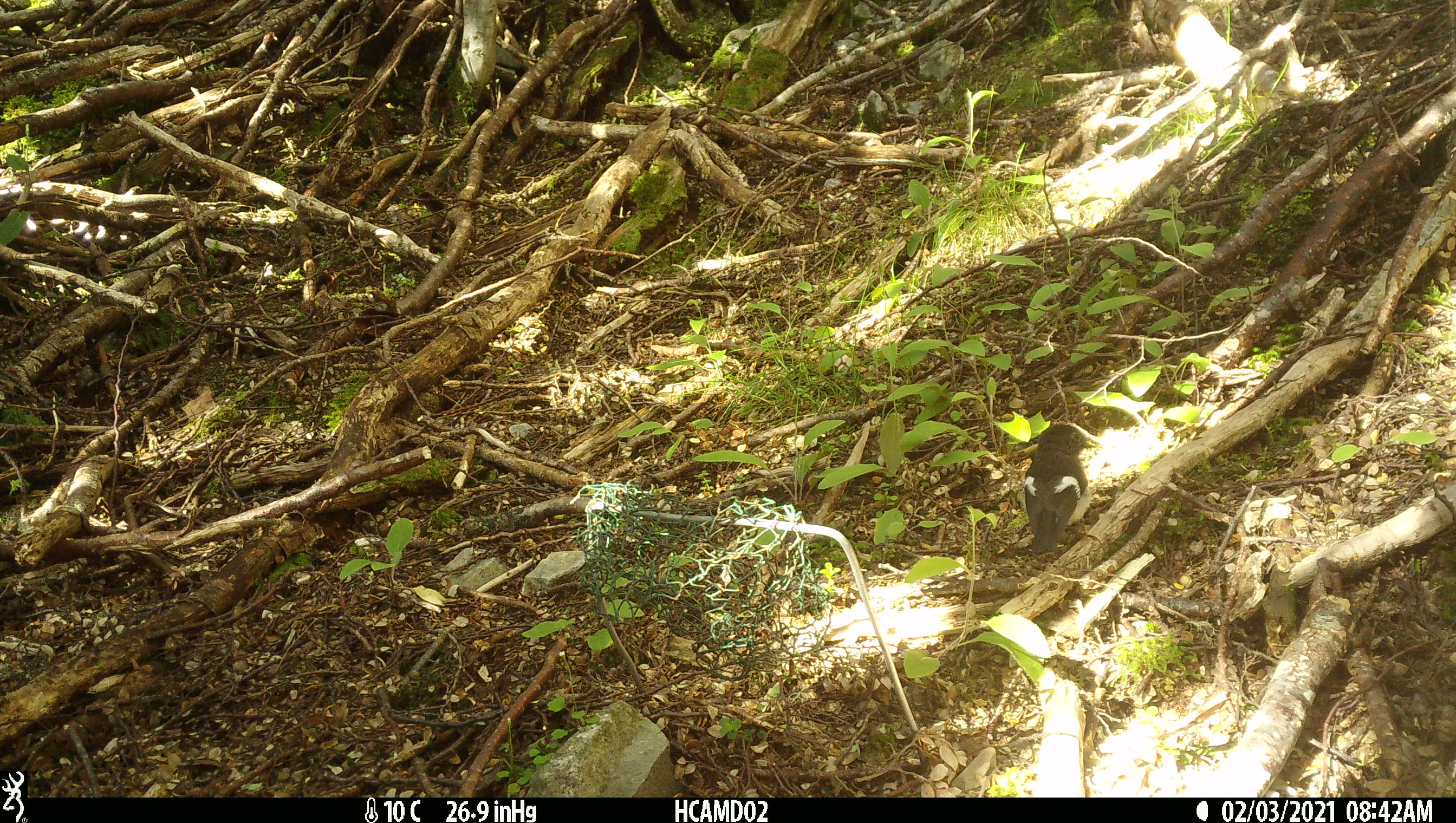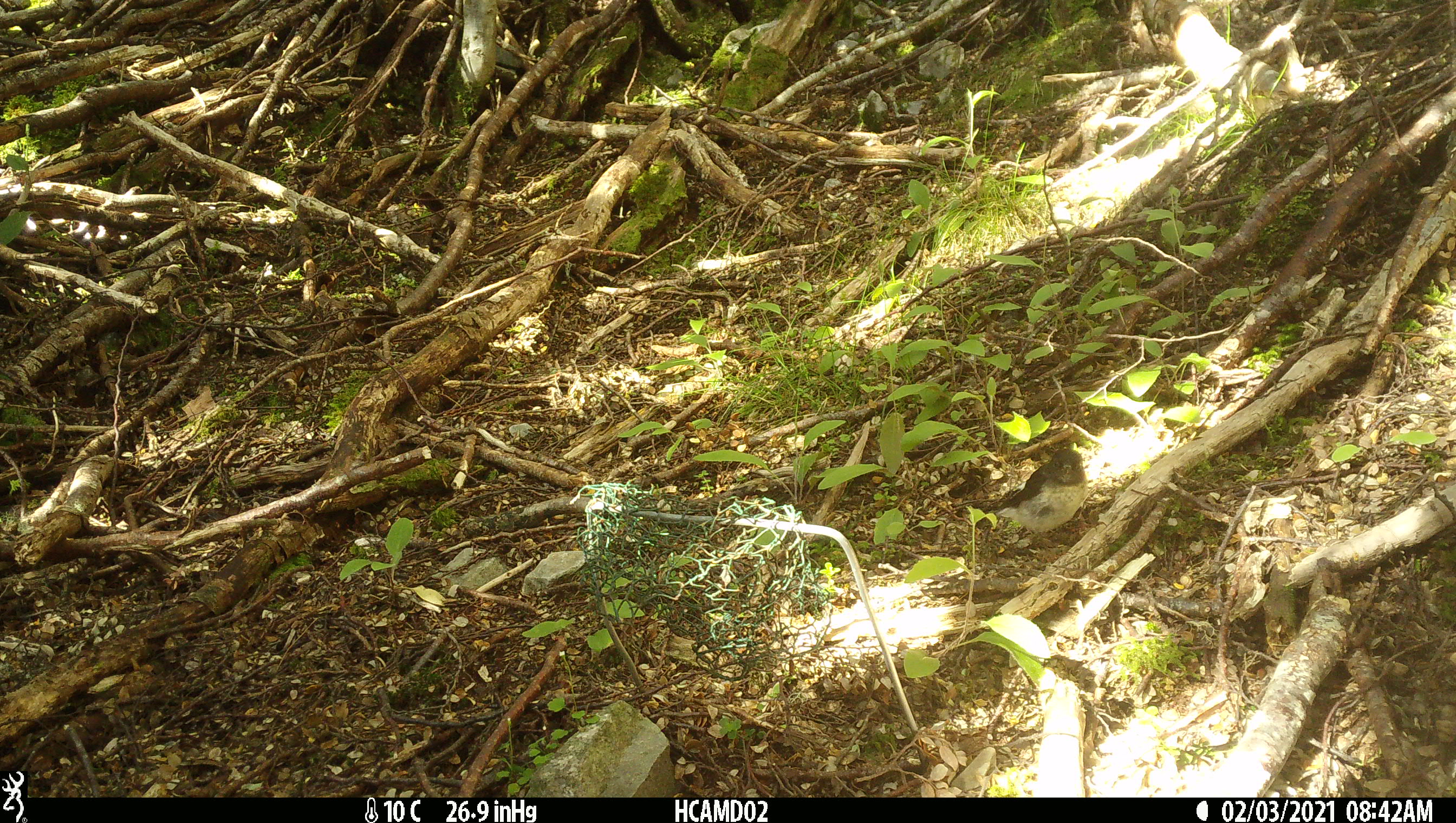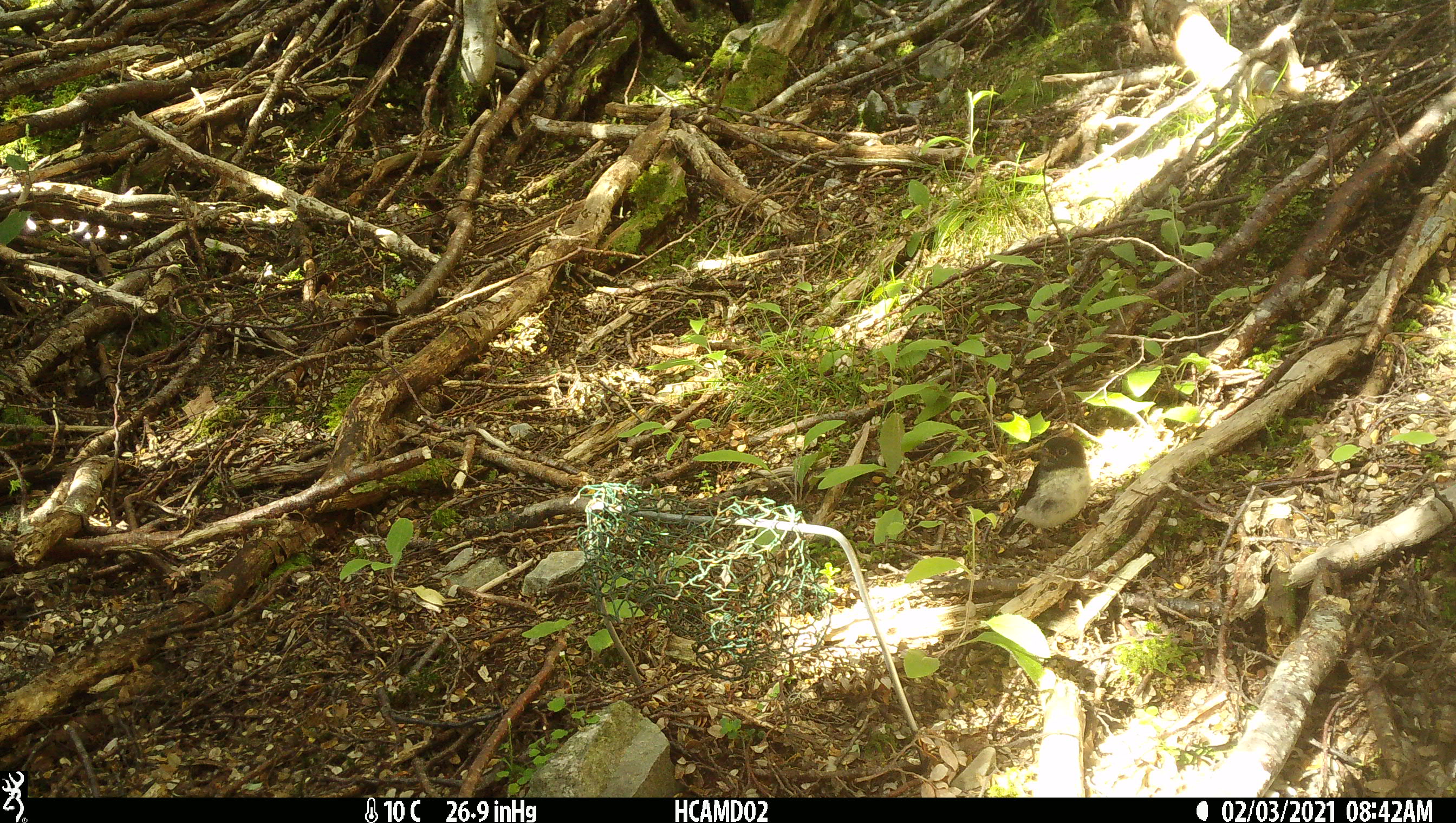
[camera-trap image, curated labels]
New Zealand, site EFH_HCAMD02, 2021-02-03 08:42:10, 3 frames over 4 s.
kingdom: Animalia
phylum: Chordata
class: Aves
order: Passeriformes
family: Petroicidae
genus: Petroica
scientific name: Petroica macrocephala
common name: tomtit